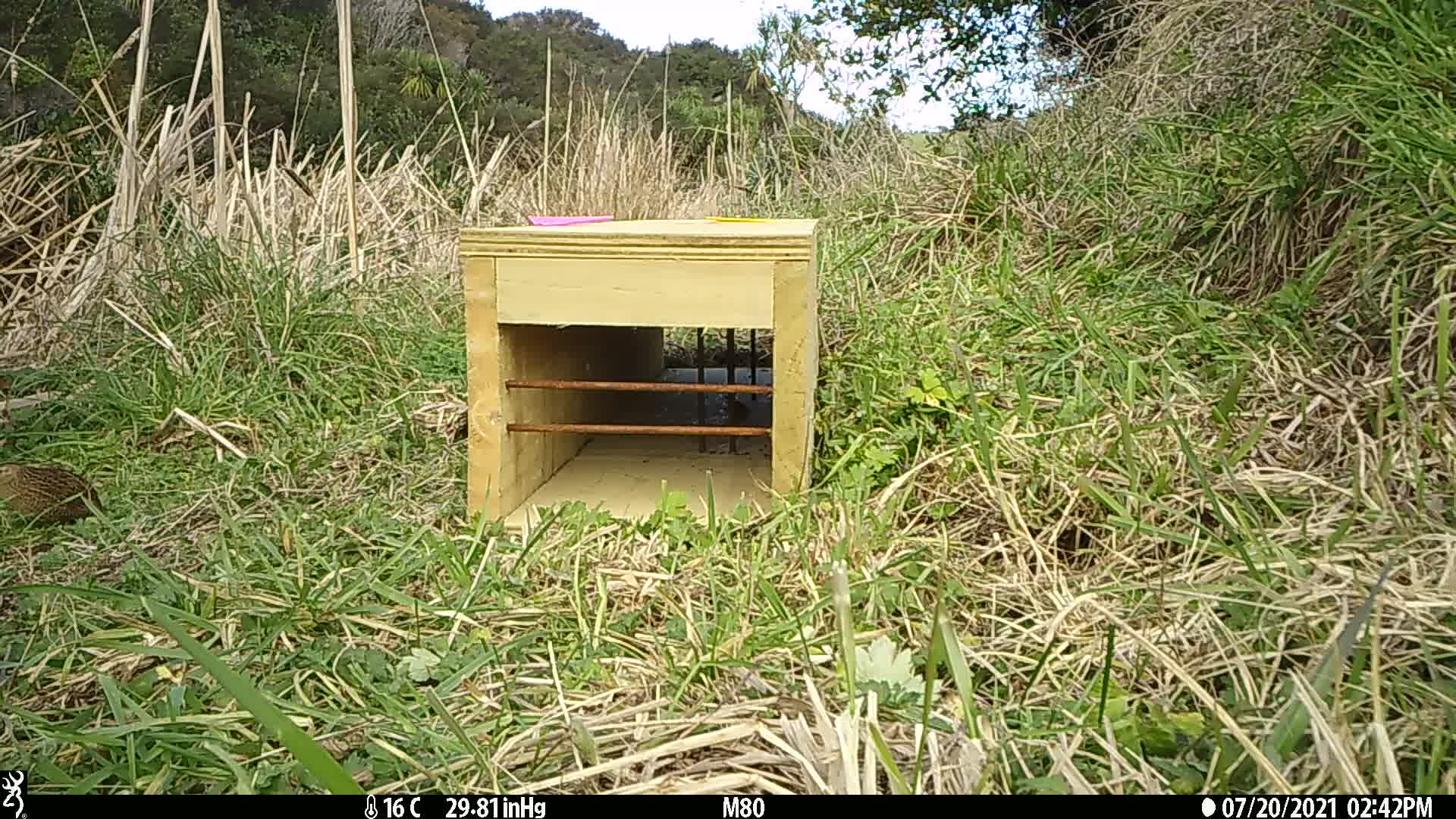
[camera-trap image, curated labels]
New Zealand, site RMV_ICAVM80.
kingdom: Animalia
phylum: Chordata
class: Aves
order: Galliformes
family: Phasianidae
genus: Synoicus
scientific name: Synoicus ypsilophorus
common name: brown quail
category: quail brown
Quail brown (brown quail) (Synoicus ypsilophorus).